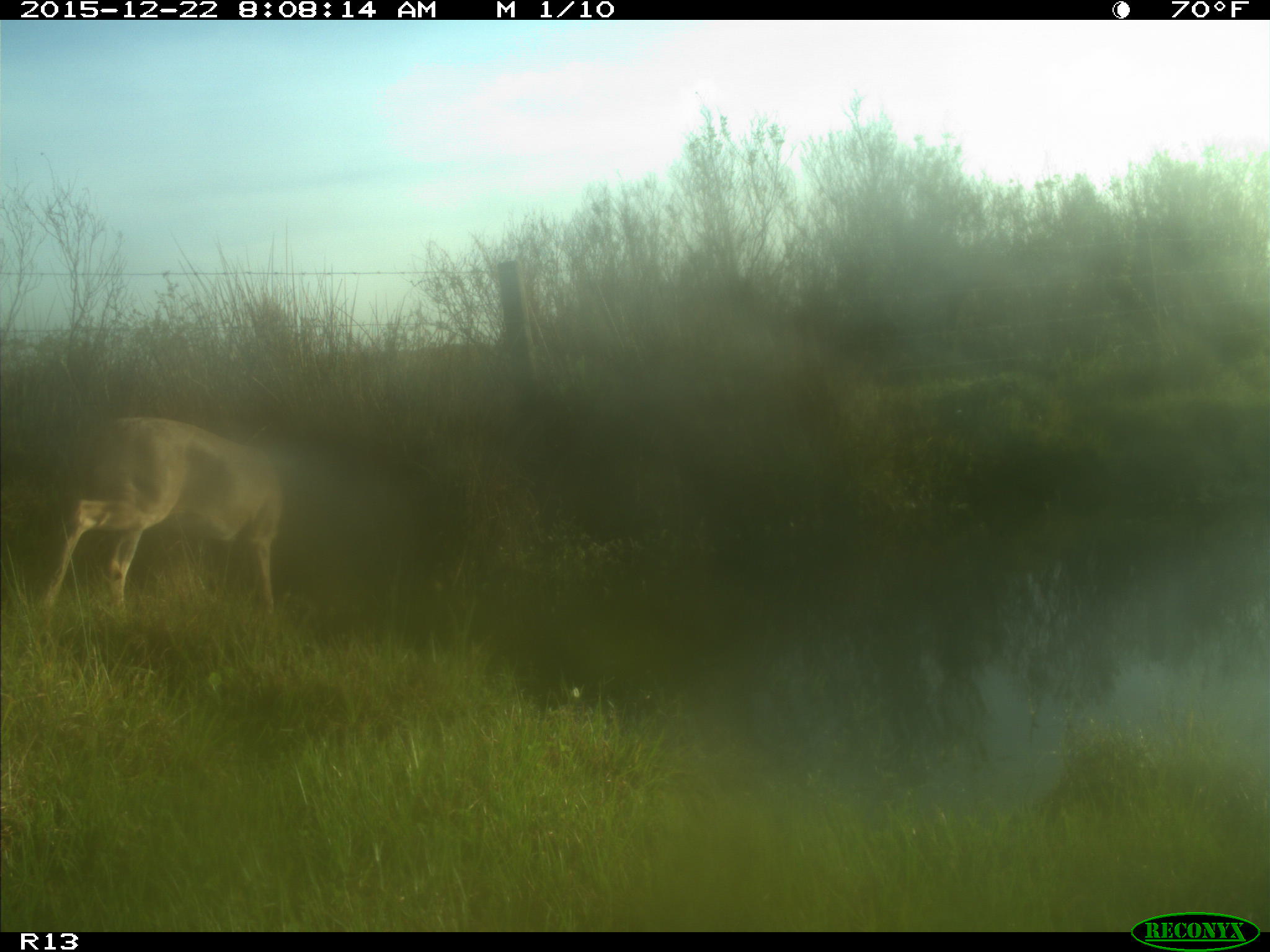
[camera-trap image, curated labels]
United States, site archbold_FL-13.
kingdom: Animalia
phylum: Chordata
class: Mammalia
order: Artiodactyla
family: Cervidae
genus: Odocoileus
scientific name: Odocoileus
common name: deer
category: unidentified deer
Unidentified deer (deer) (Odocoileus).